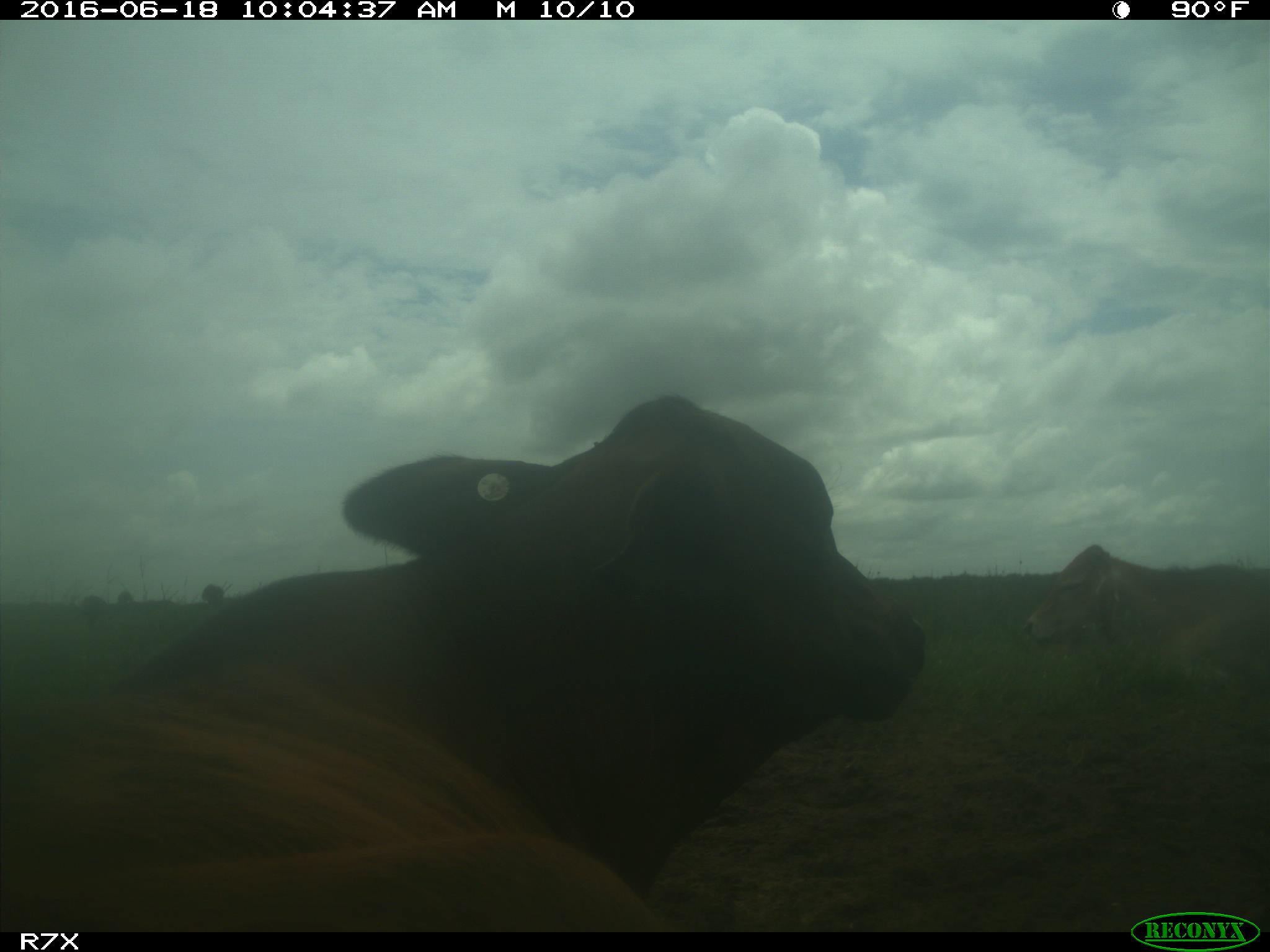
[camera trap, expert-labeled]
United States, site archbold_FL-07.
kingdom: Animalia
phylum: Chordata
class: Mammalia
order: Artiodactyla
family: Bovidae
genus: Bos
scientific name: Bos taurus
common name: domestic cow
Bos taurus (domestic cow).